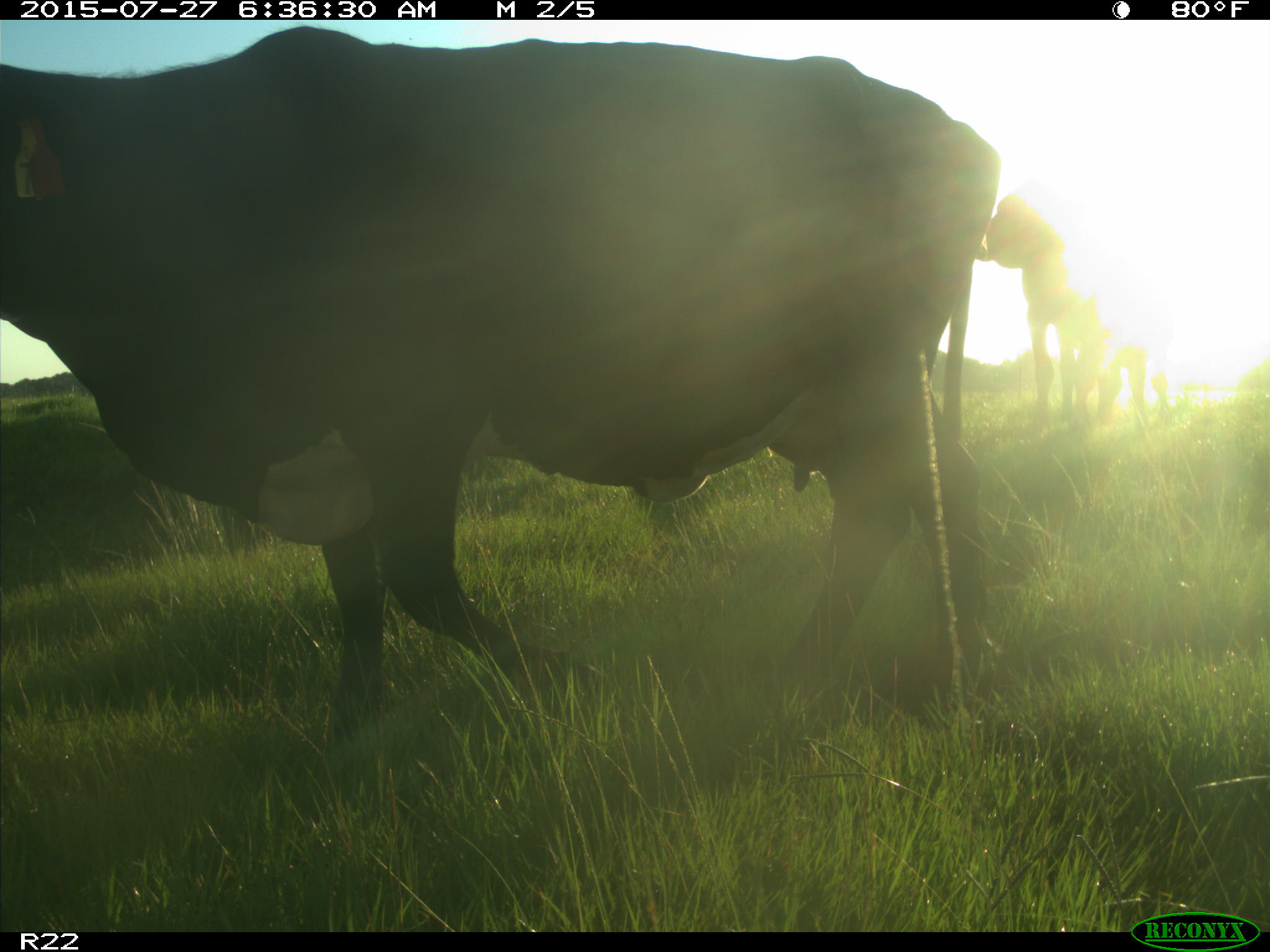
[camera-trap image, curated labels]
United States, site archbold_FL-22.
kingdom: Animalia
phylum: Chordata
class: Mammalia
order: Artiodactyla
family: Bovidae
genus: Bos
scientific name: Bos taurus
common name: domestic cow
Bos taurus (domestic cow).